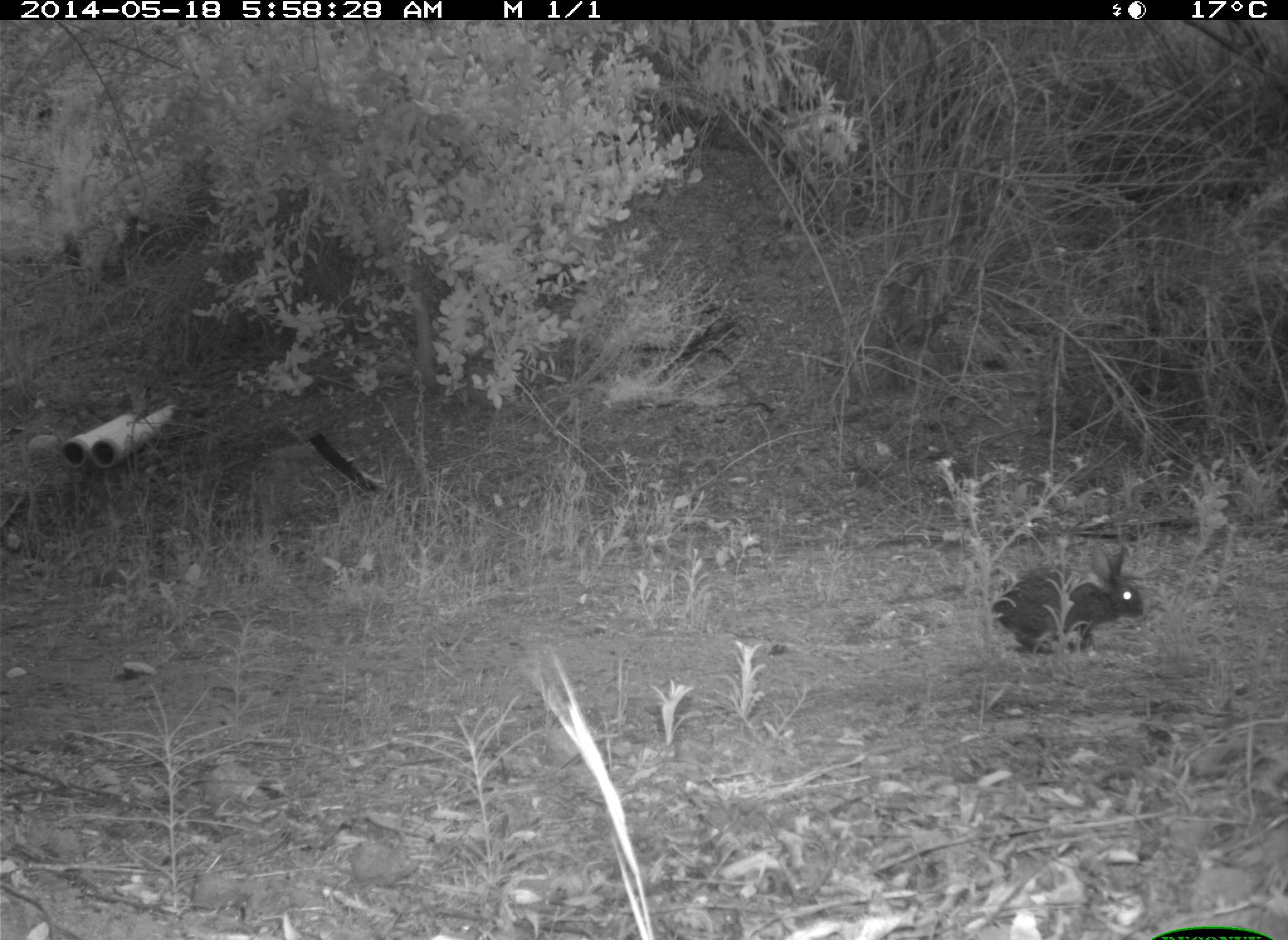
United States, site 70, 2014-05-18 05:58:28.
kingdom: Animalia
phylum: Chordata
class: Mammalia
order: Lagomorpha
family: Leporidae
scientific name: Leporidae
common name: rabbits and hares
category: rabbit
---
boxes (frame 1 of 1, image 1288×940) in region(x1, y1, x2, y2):
rabbit: region(988, 544, 1145, 656)